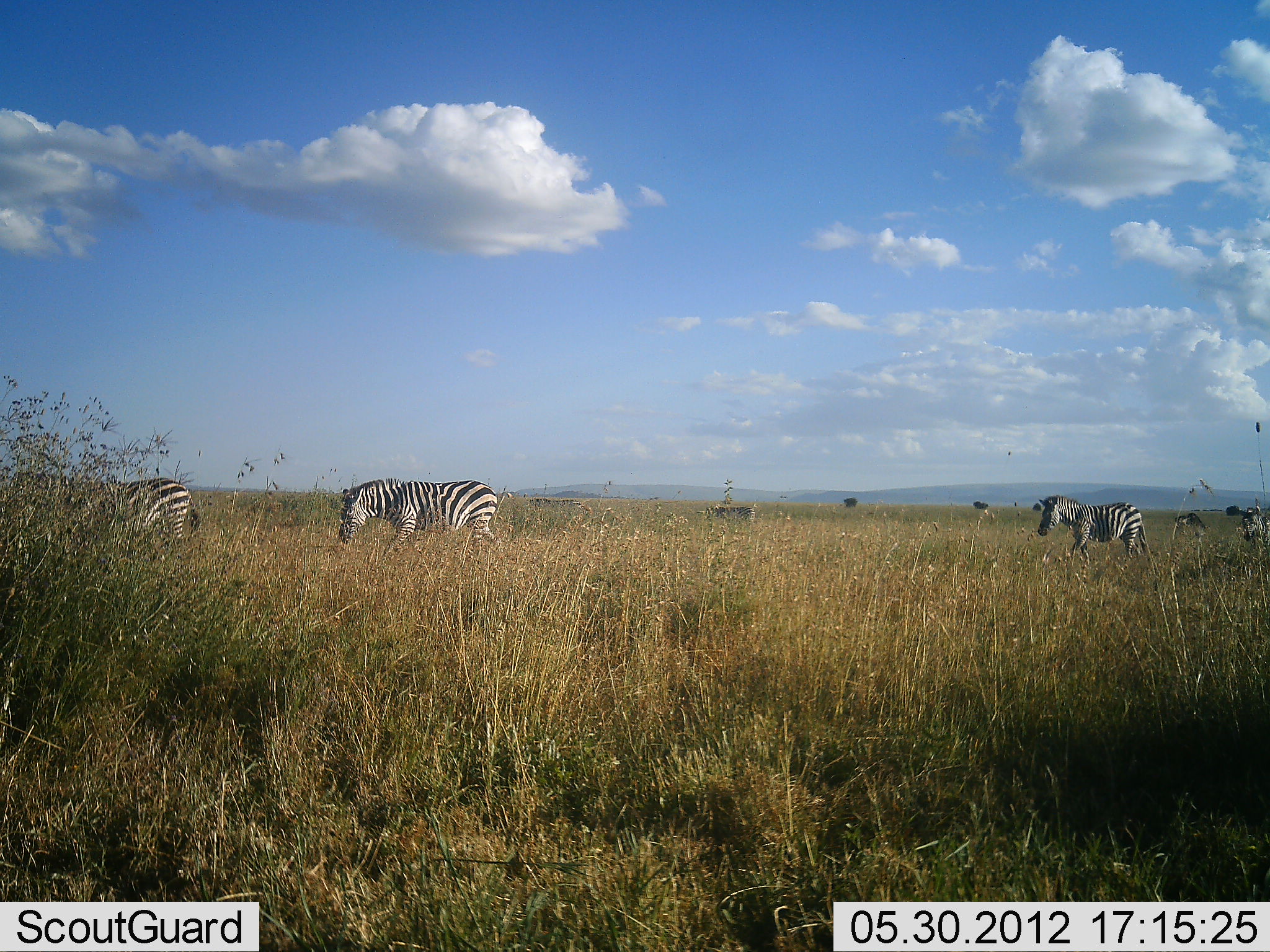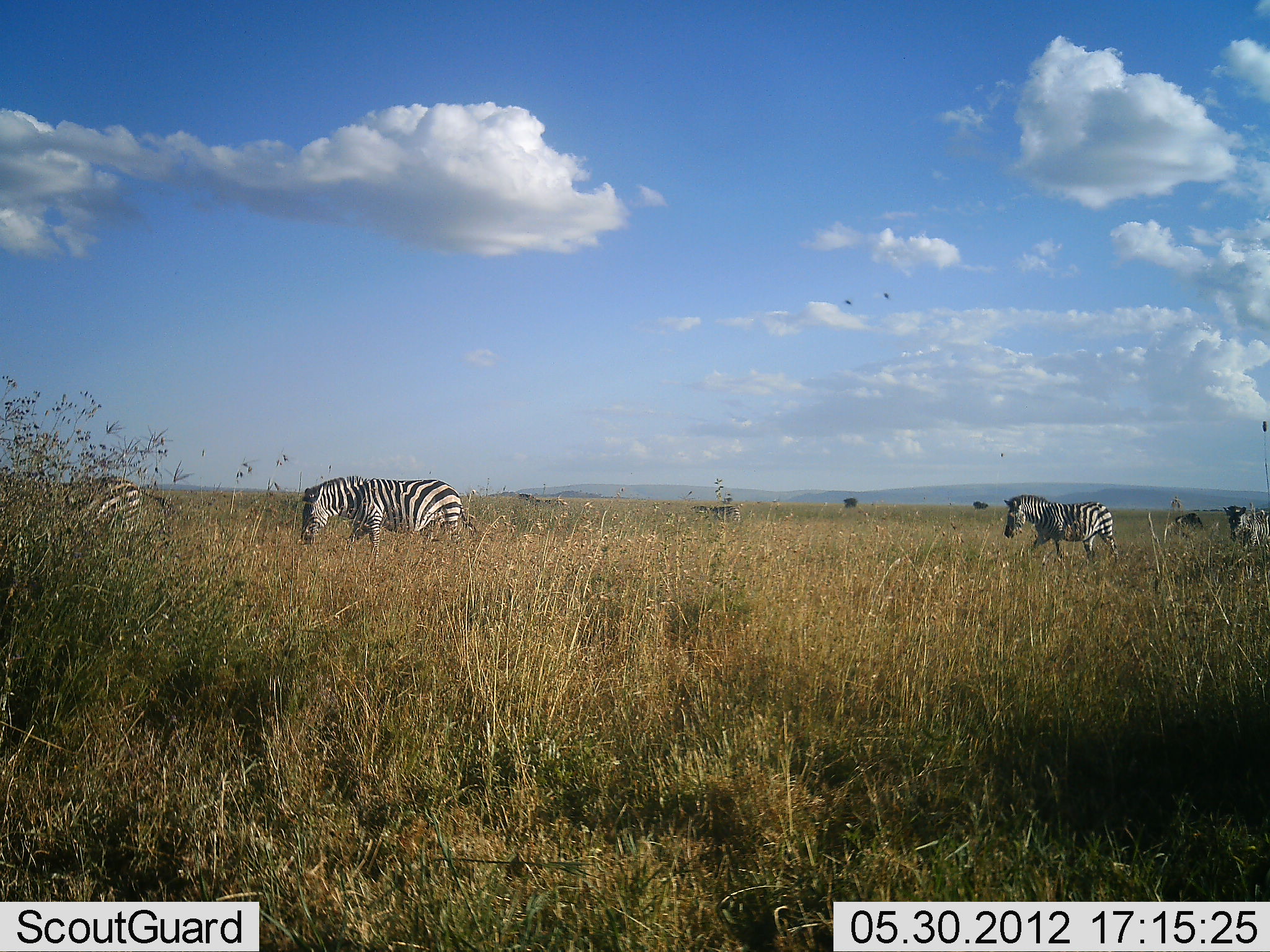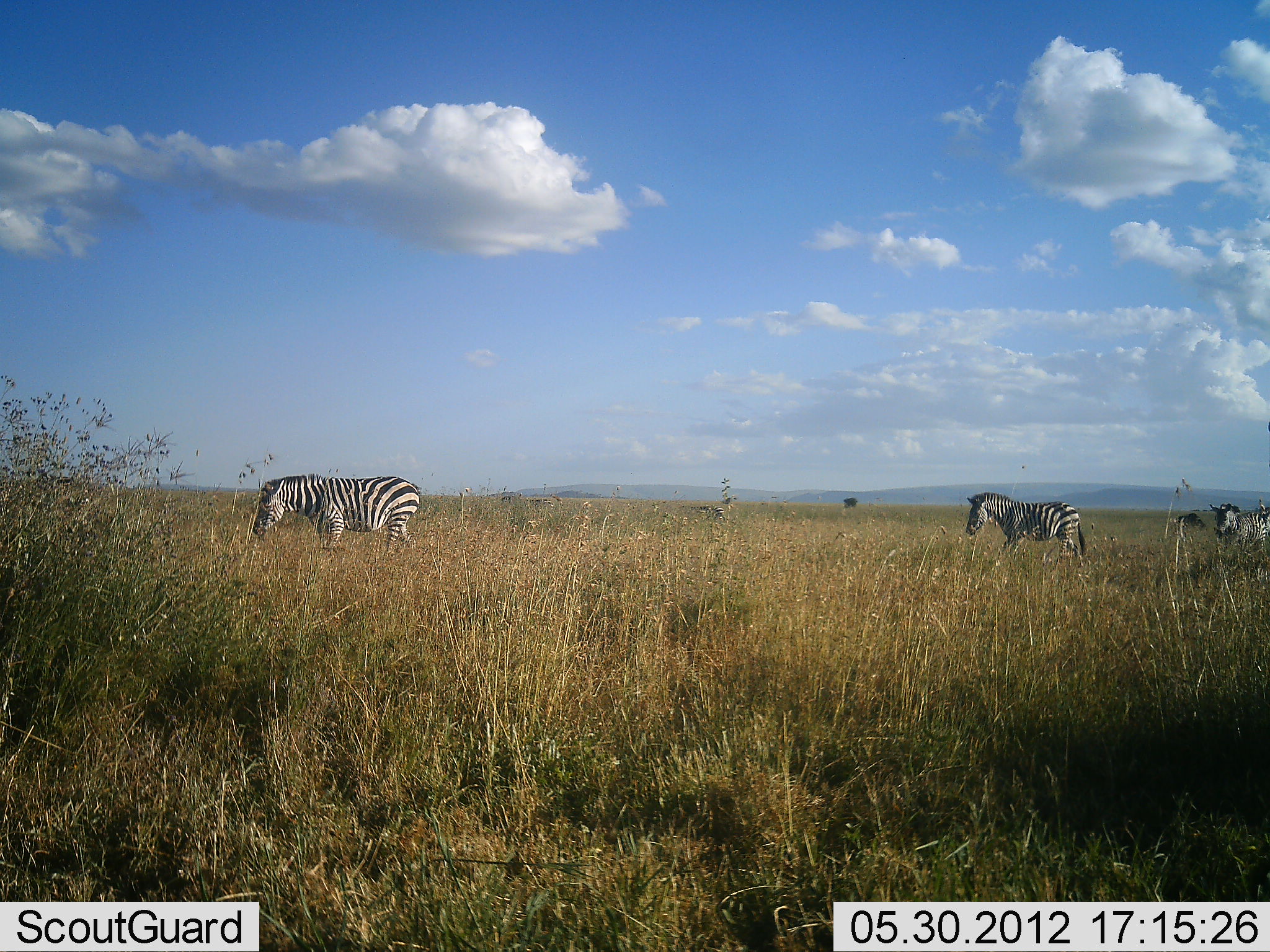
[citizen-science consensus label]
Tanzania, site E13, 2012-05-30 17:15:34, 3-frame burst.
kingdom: Animalia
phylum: Chordata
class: Mammalia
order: Perissodactyla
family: Equidae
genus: Equus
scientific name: Equus quagga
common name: plains zebra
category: zebra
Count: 6.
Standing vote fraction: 9%.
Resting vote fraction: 0%.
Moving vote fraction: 91%.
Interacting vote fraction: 0%.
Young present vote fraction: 0%.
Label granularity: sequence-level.